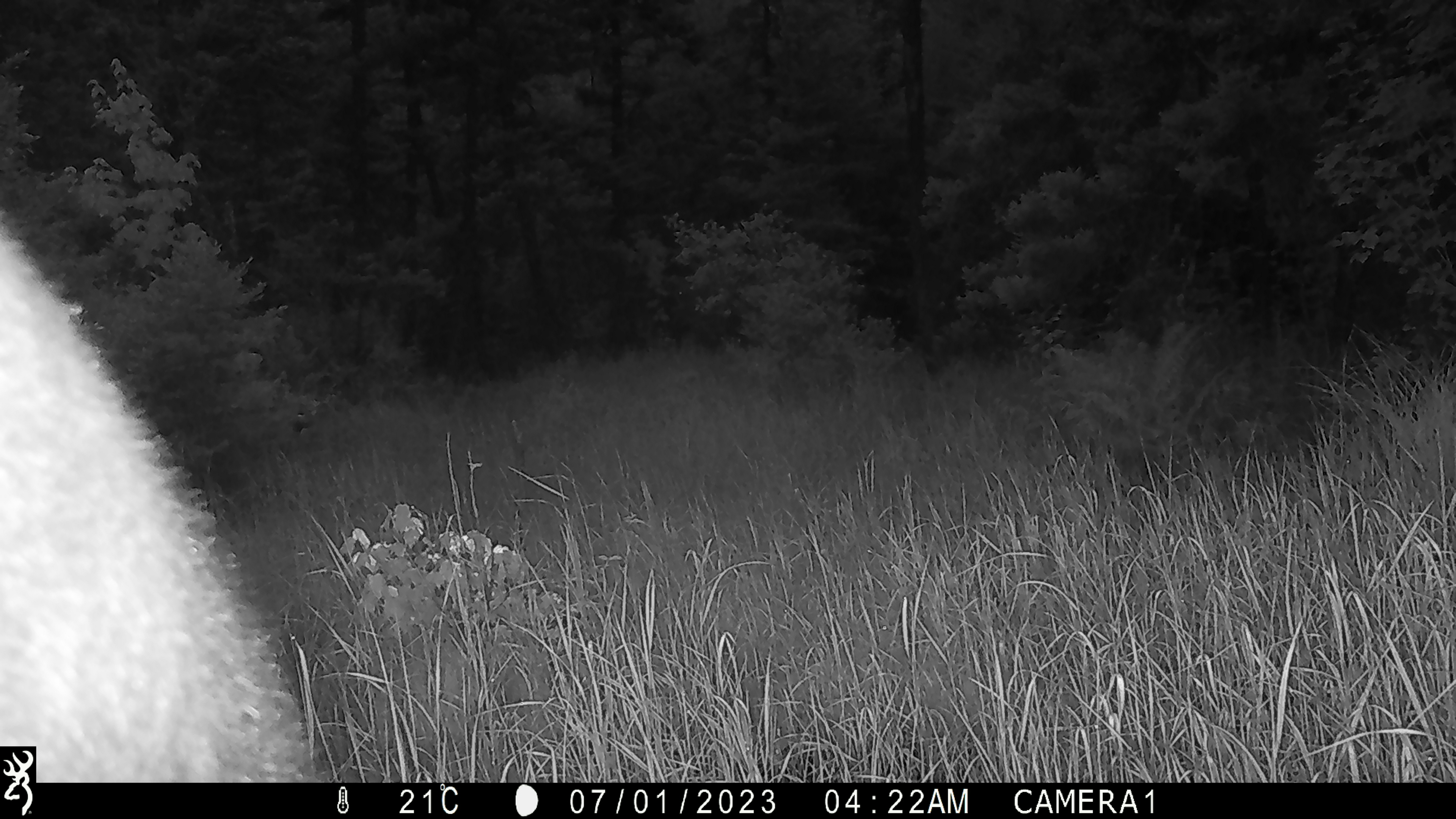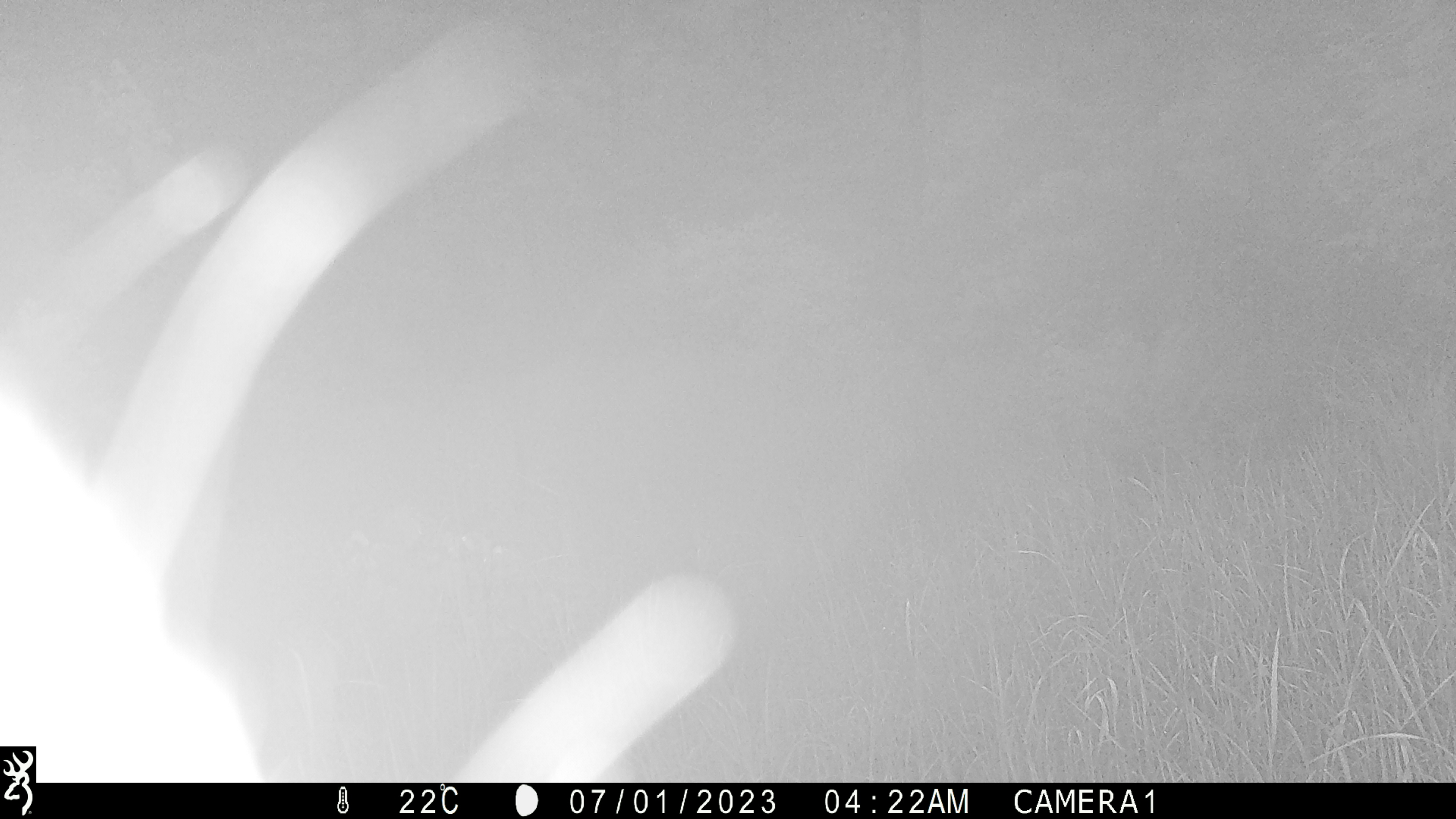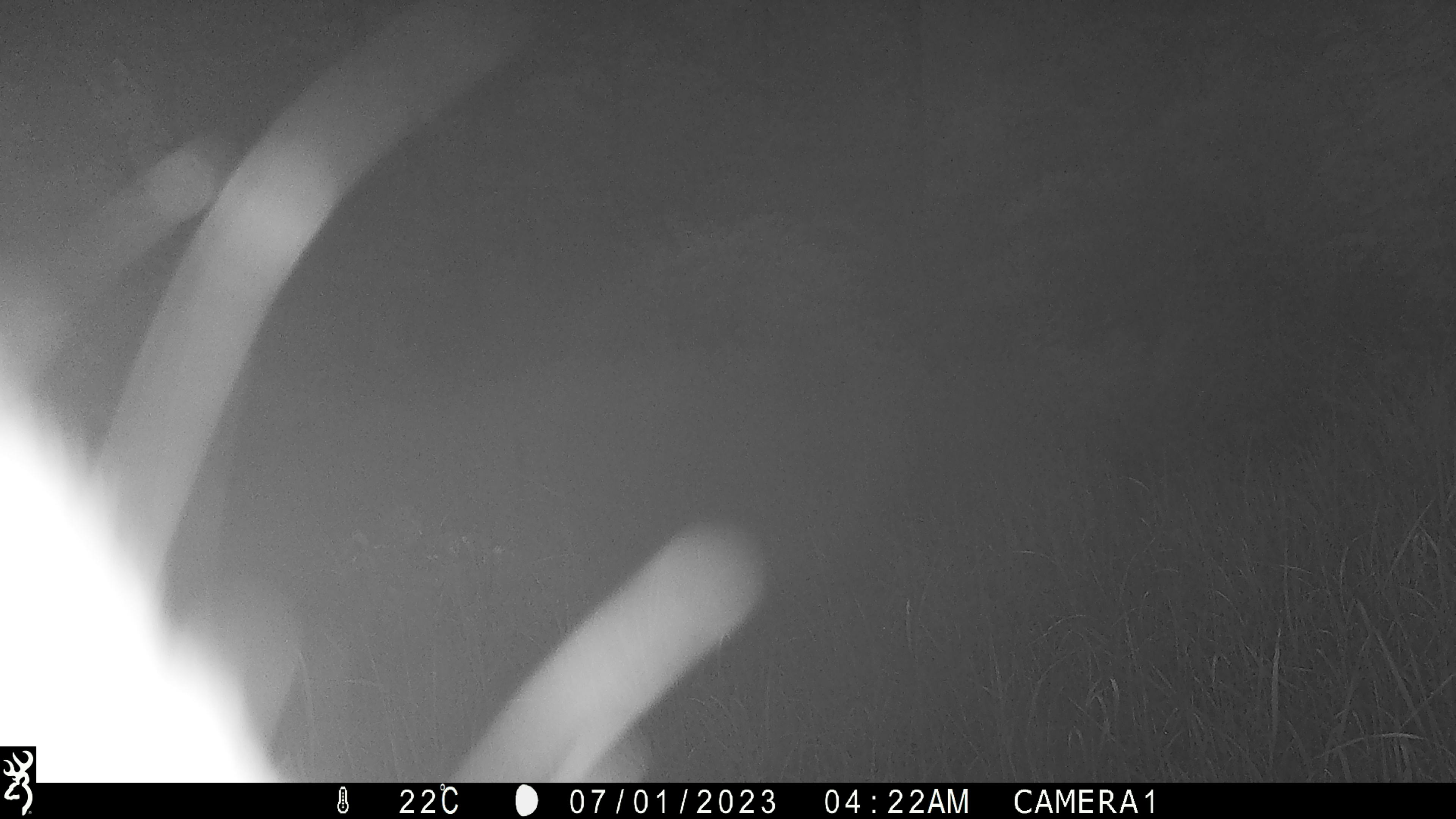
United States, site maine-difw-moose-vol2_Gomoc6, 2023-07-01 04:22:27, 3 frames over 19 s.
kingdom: Animalia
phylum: Chordata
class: Mammalia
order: Artiodactyla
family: Cervidae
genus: Alces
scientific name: Alces alces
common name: moose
Moose (Alces alces).